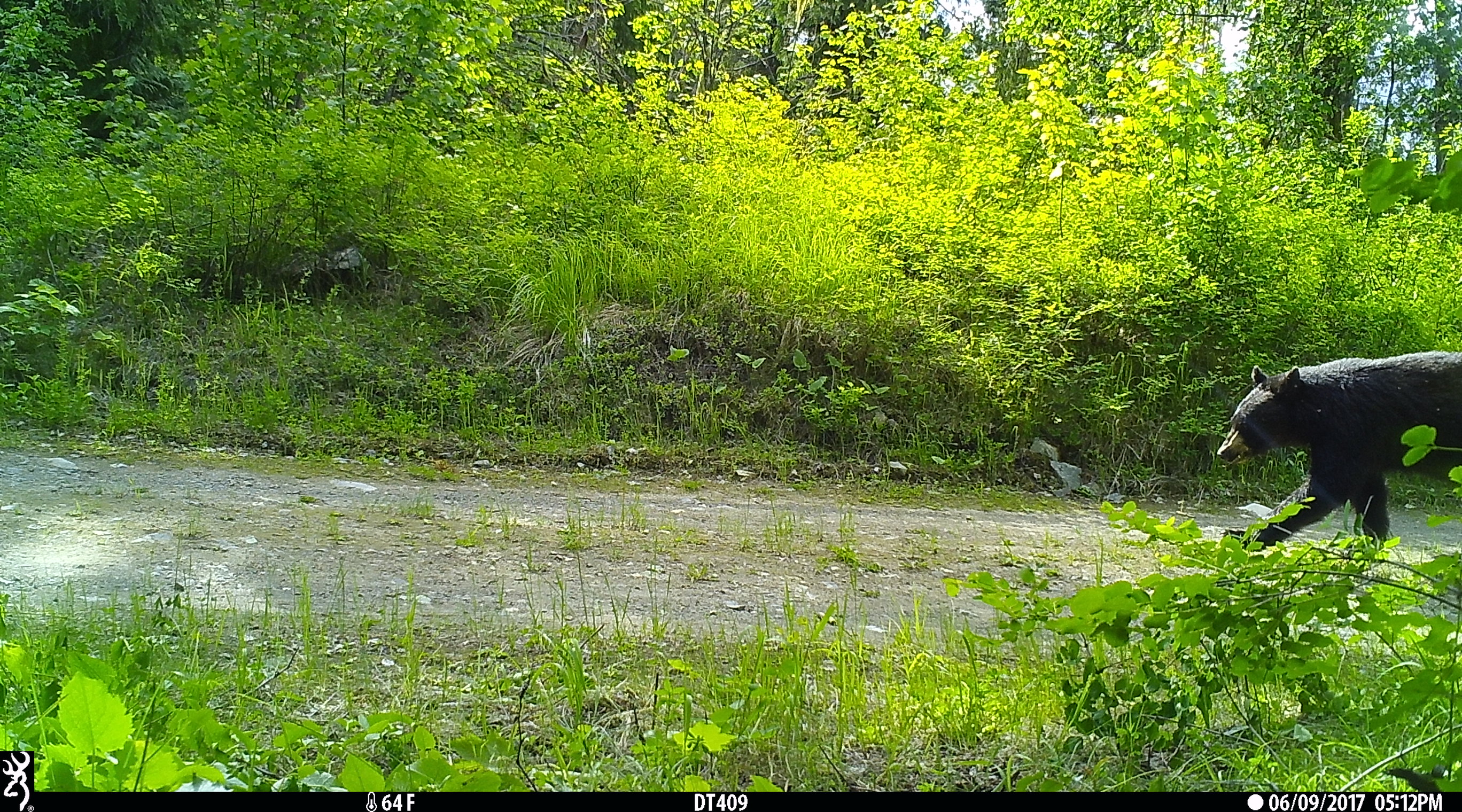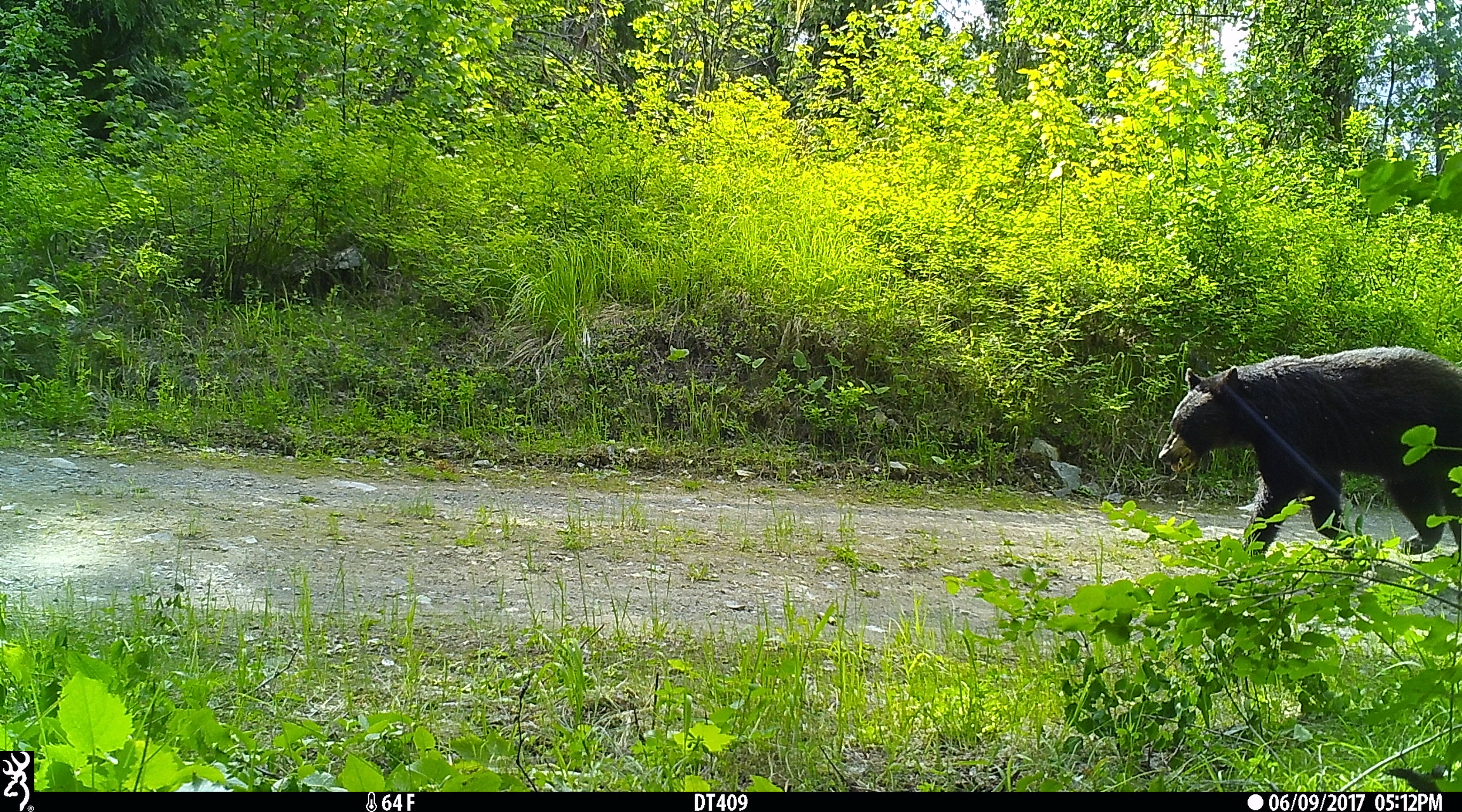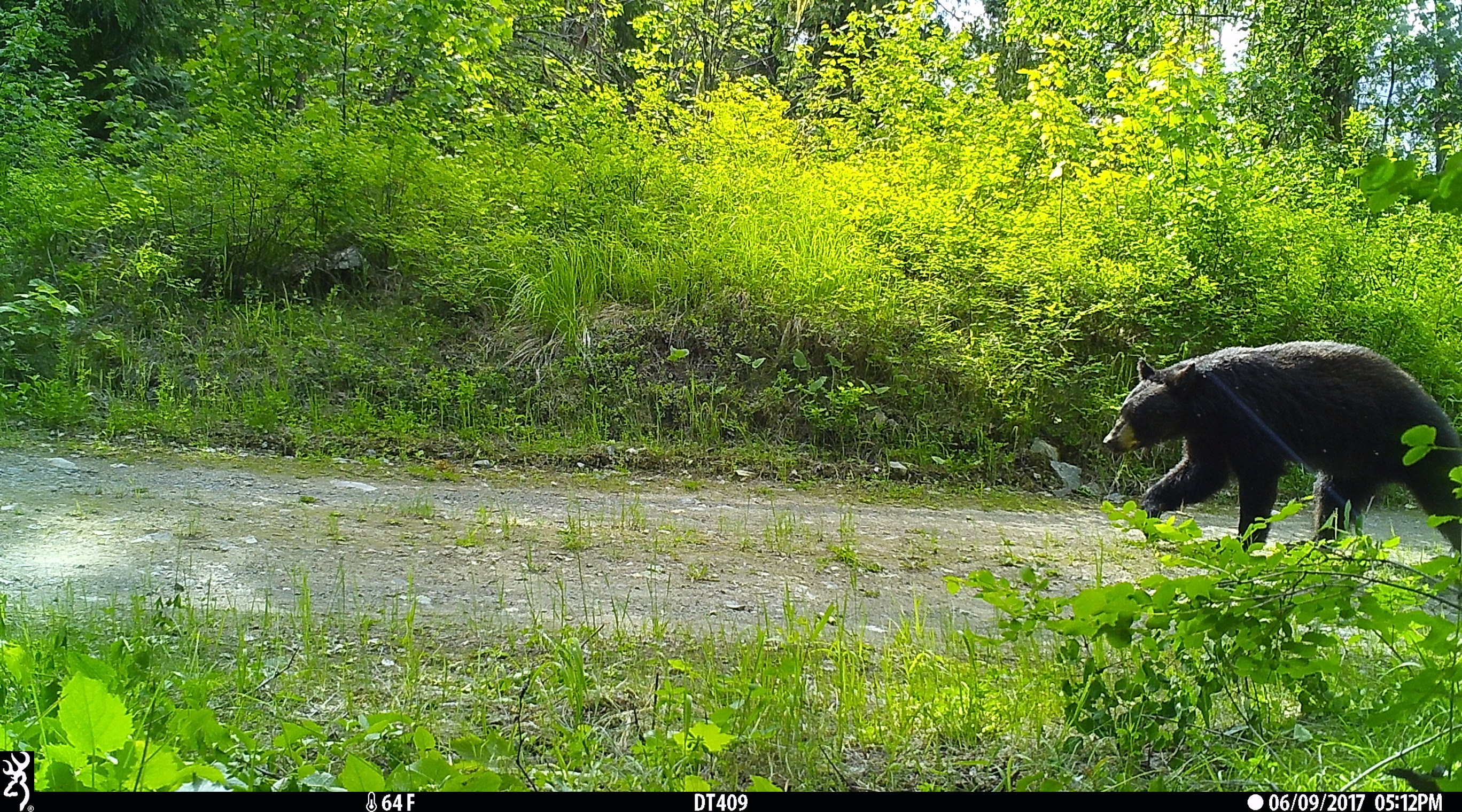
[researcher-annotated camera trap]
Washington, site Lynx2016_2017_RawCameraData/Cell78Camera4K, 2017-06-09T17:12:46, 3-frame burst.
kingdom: Animalia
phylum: Chordata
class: Mammalia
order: Carnivora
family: Ursidae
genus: Ursus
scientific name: Ursus americanus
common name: american black bear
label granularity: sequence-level